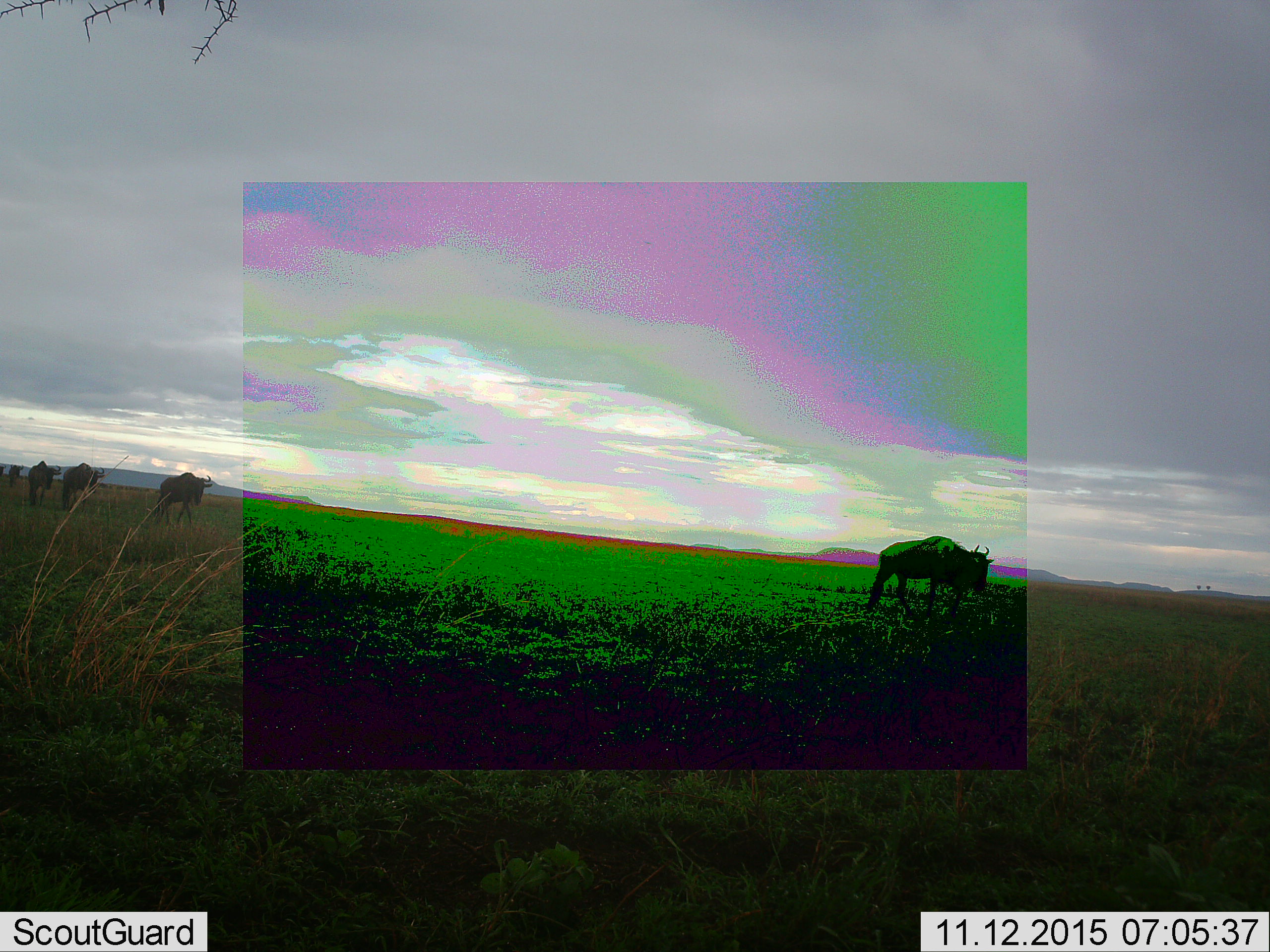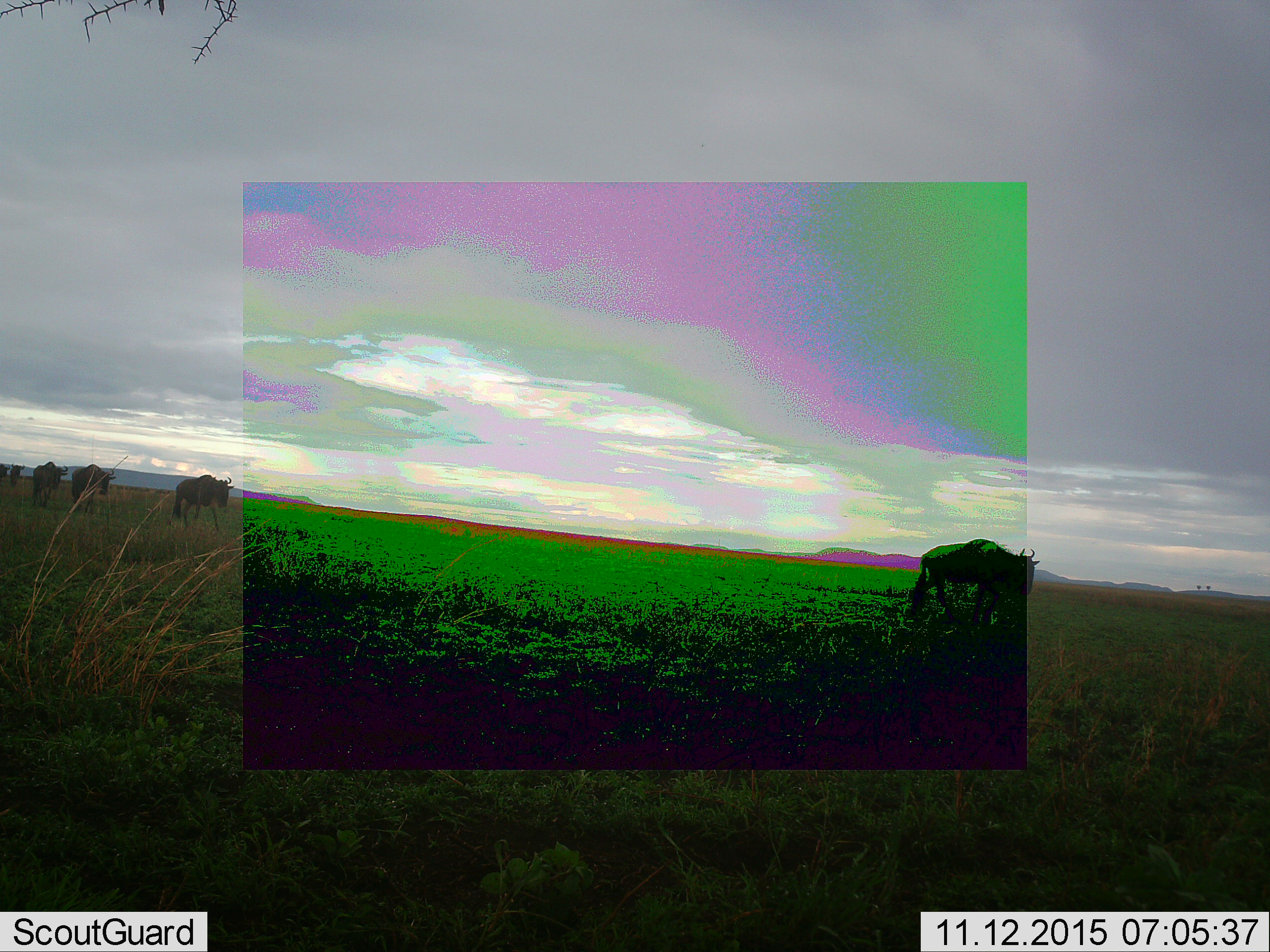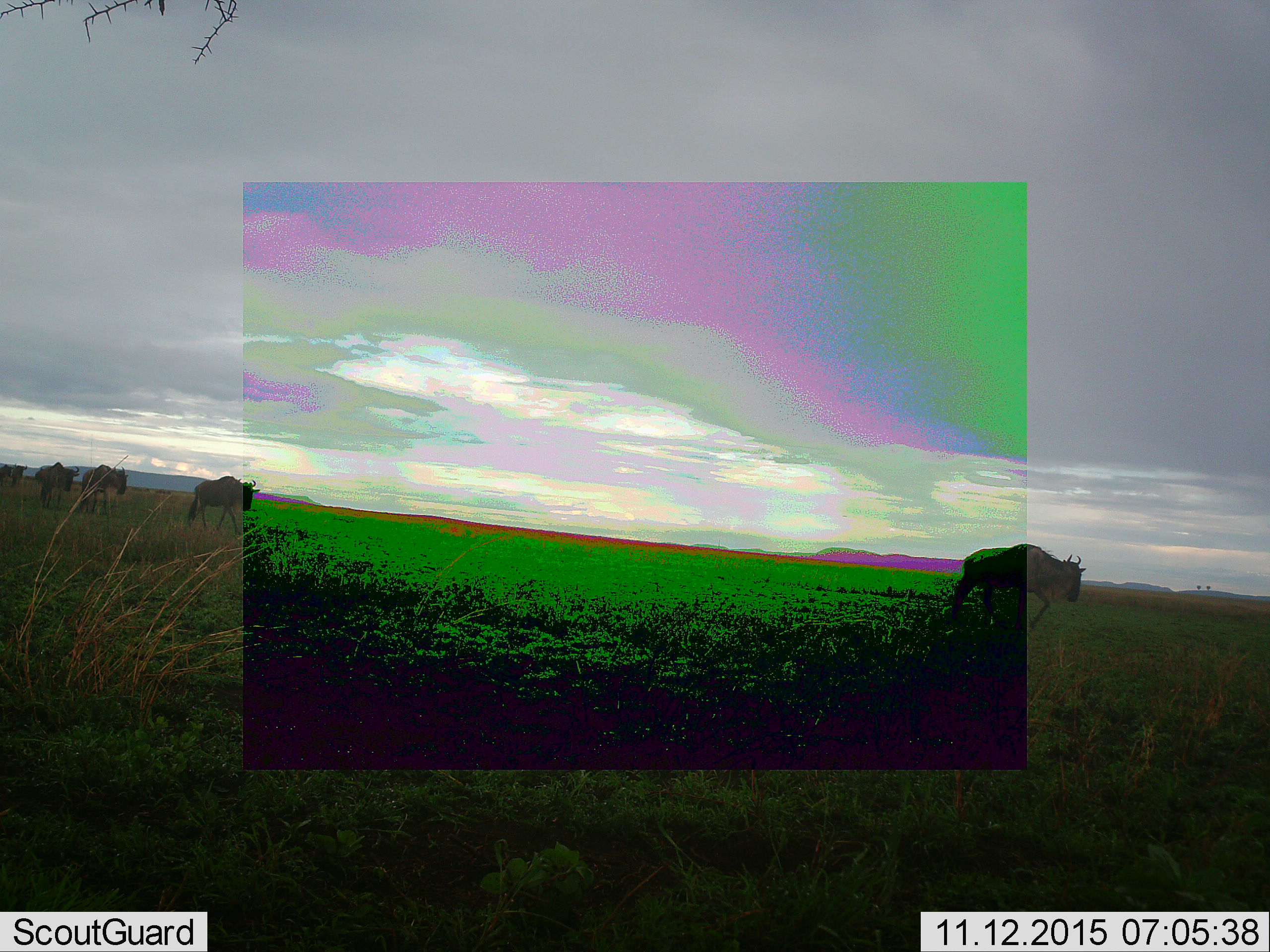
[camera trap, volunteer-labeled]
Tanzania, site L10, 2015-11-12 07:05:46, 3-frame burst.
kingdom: Animalia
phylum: Chordata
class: Mammalia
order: Artiodactyla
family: Bovidae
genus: Connochaetes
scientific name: Connochaetes taurinus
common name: blue wildebeest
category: wildebeest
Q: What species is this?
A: Wildebeest (blue wildebeest) (Connochaetes taurinus).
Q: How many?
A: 6.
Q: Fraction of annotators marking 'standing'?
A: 12%.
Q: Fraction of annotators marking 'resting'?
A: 0%.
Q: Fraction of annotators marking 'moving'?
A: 100%.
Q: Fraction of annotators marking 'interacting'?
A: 0%.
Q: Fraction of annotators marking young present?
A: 0%.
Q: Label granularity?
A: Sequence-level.